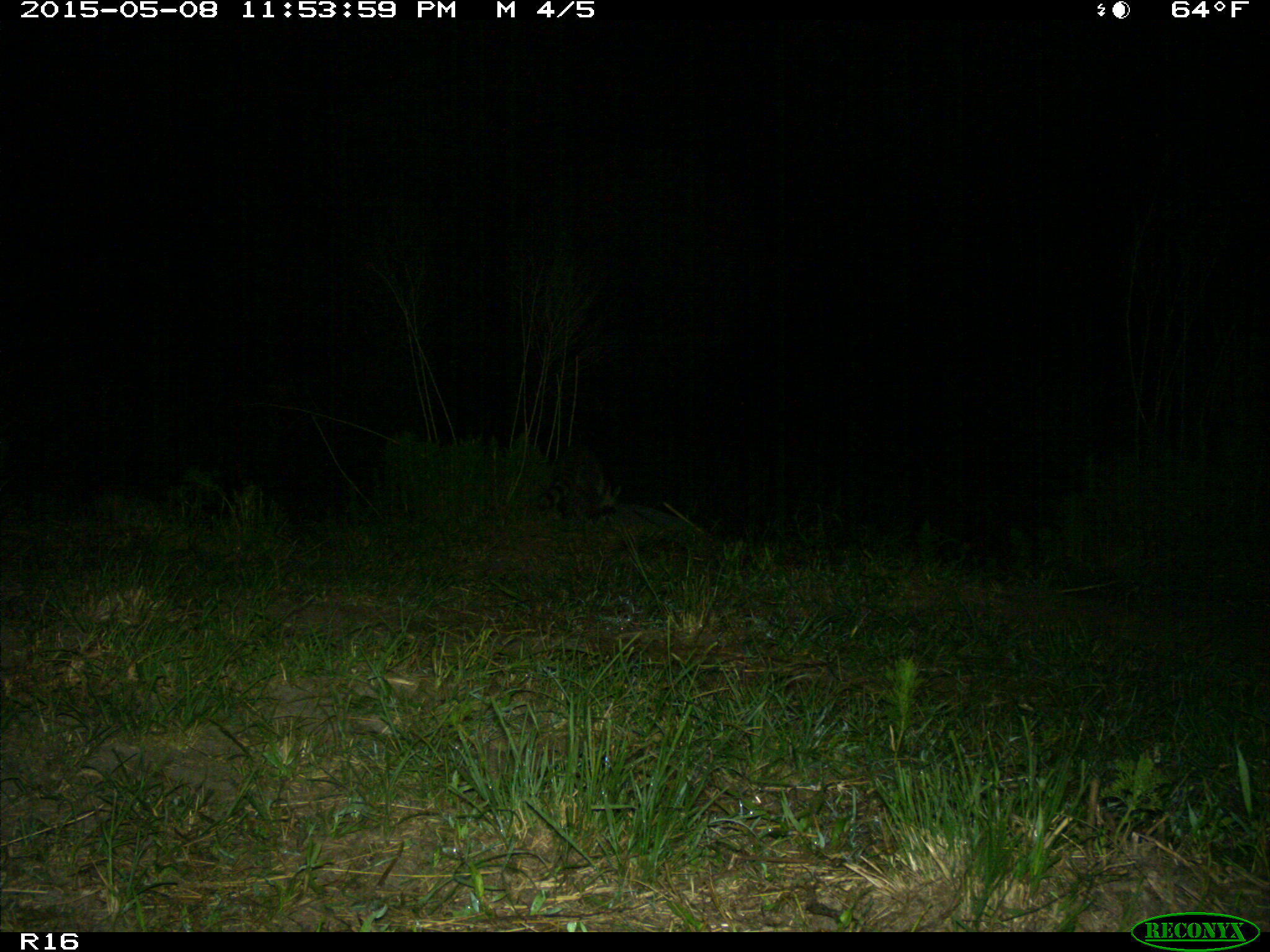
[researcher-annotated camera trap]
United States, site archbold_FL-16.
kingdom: Animalia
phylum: Chordata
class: Mammalia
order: Artiodactyla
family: Bovidae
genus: Bos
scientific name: Bos taurus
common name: domestic cow